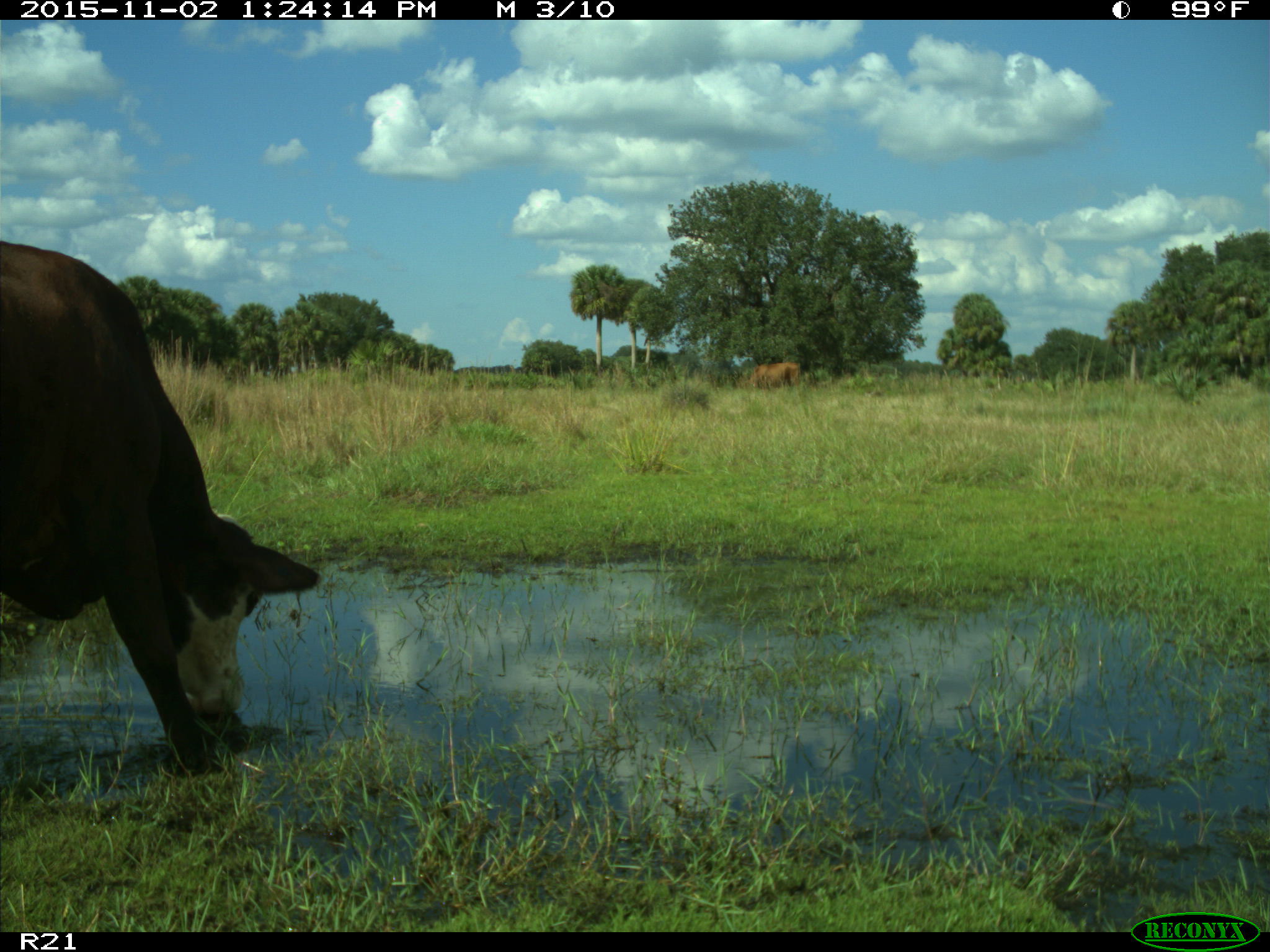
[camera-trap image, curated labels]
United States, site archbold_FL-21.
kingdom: Animalia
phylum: Chordata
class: Mammalia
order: Artiodactyla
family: Bovidae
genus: Bos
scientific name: Bos taurus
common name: domestic cow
Bos taurus (domestic cow).